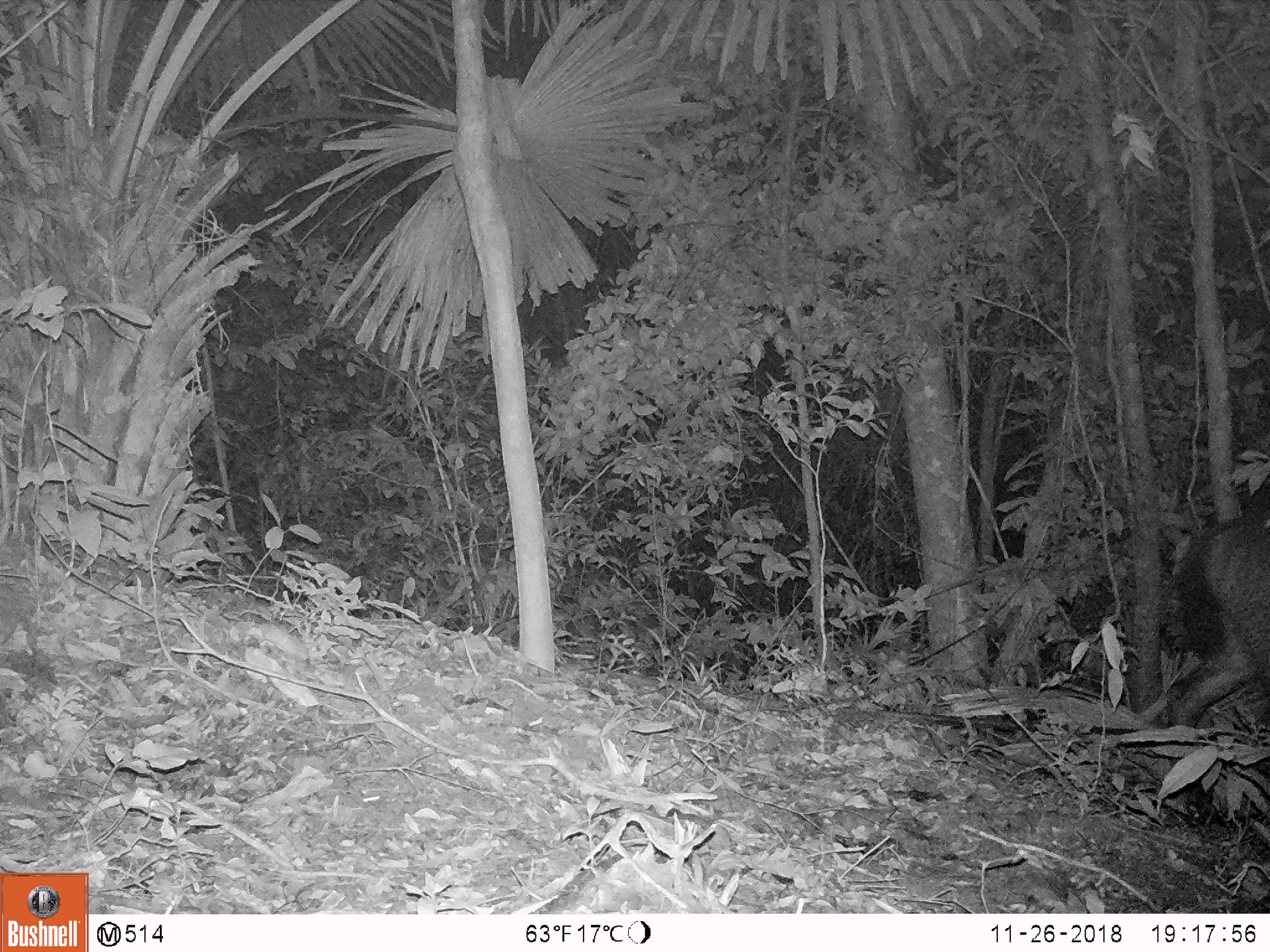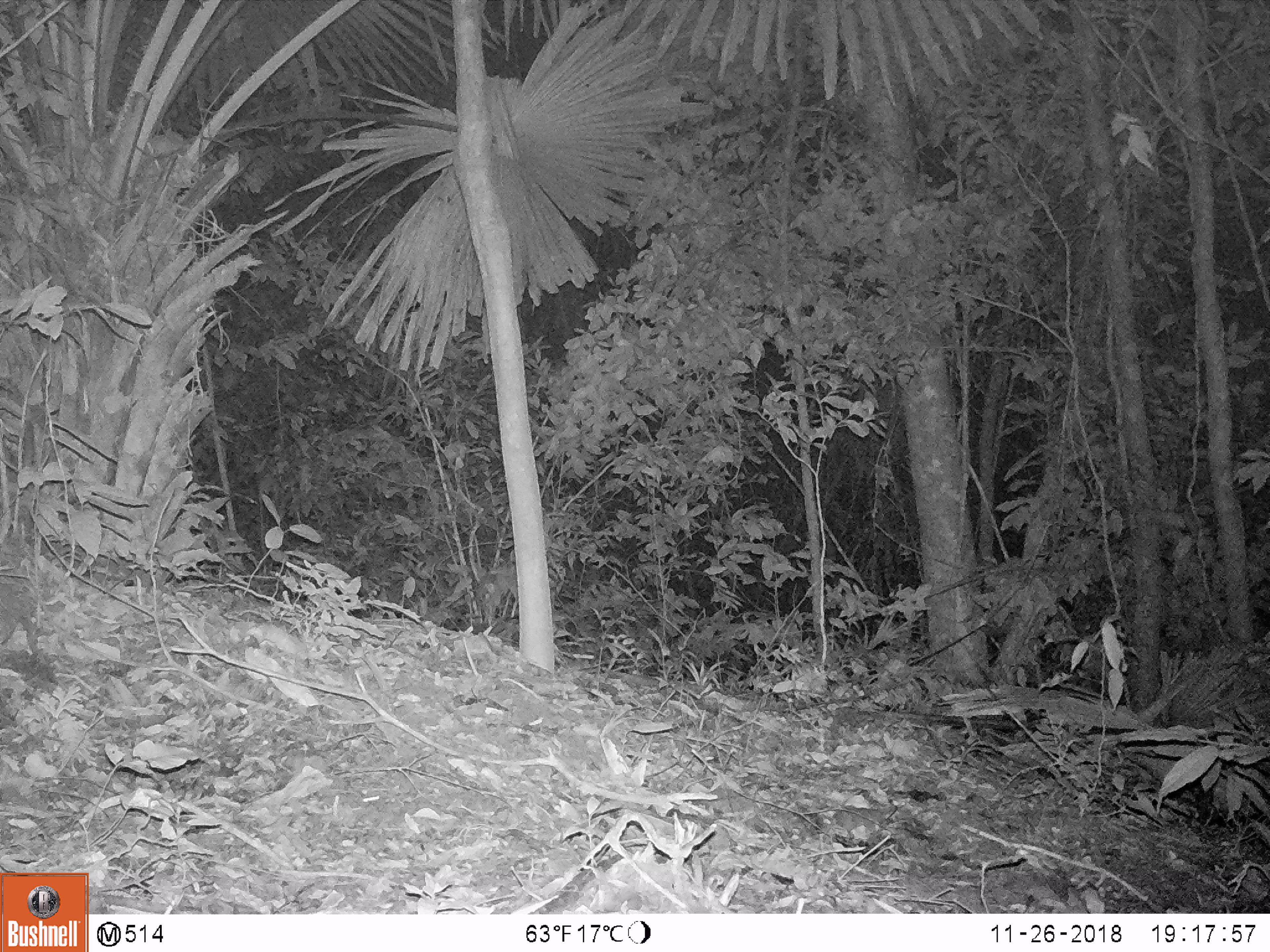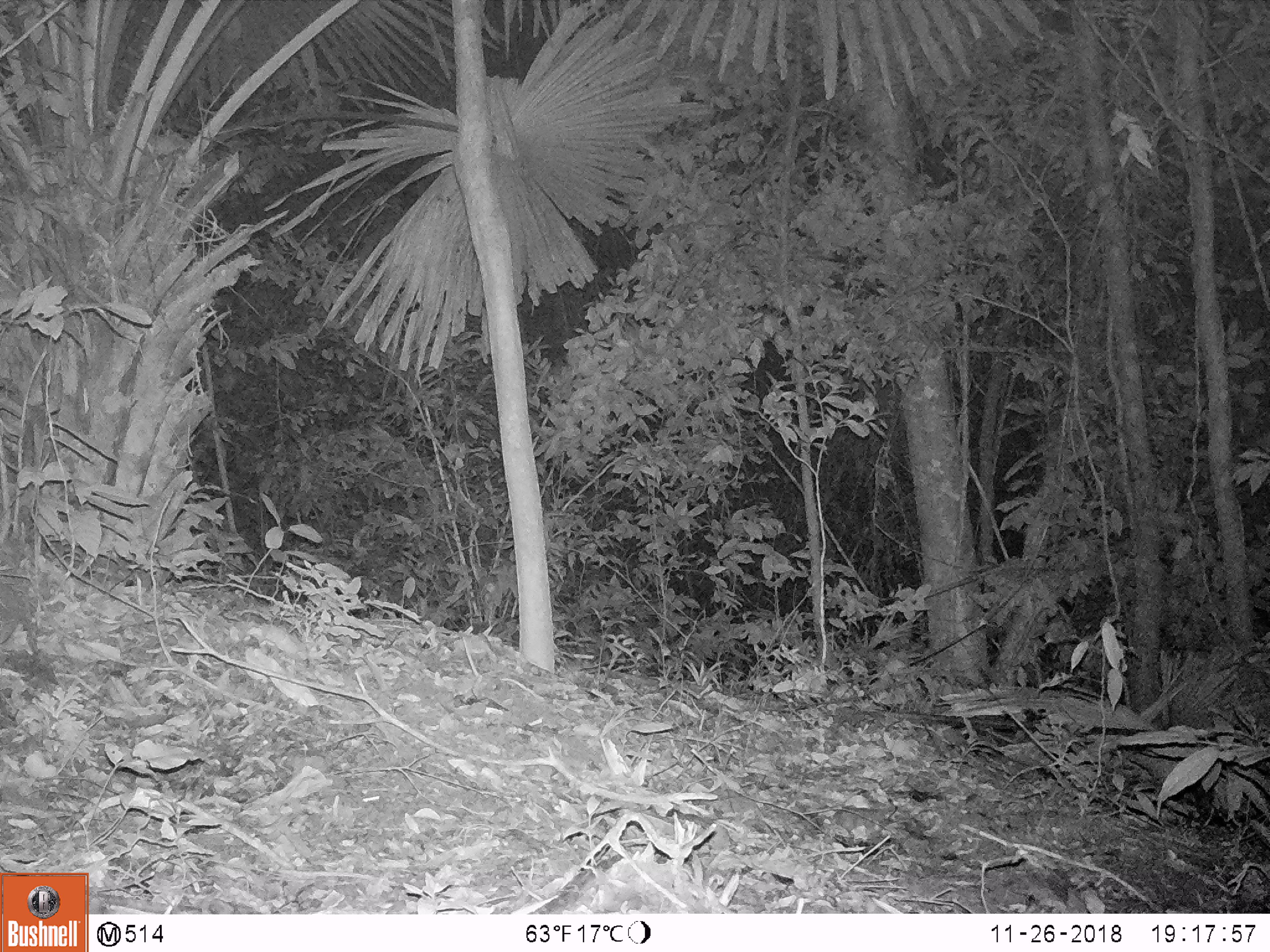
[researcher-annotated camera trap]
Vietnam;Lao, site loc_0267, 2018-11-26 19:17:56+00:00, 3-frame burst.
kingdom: Animalia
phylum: Chordata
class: Mammalia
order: Artiodactyla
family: Cervidae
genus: Rusa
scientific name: Rusa unicolor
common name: sambar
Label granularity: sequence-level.